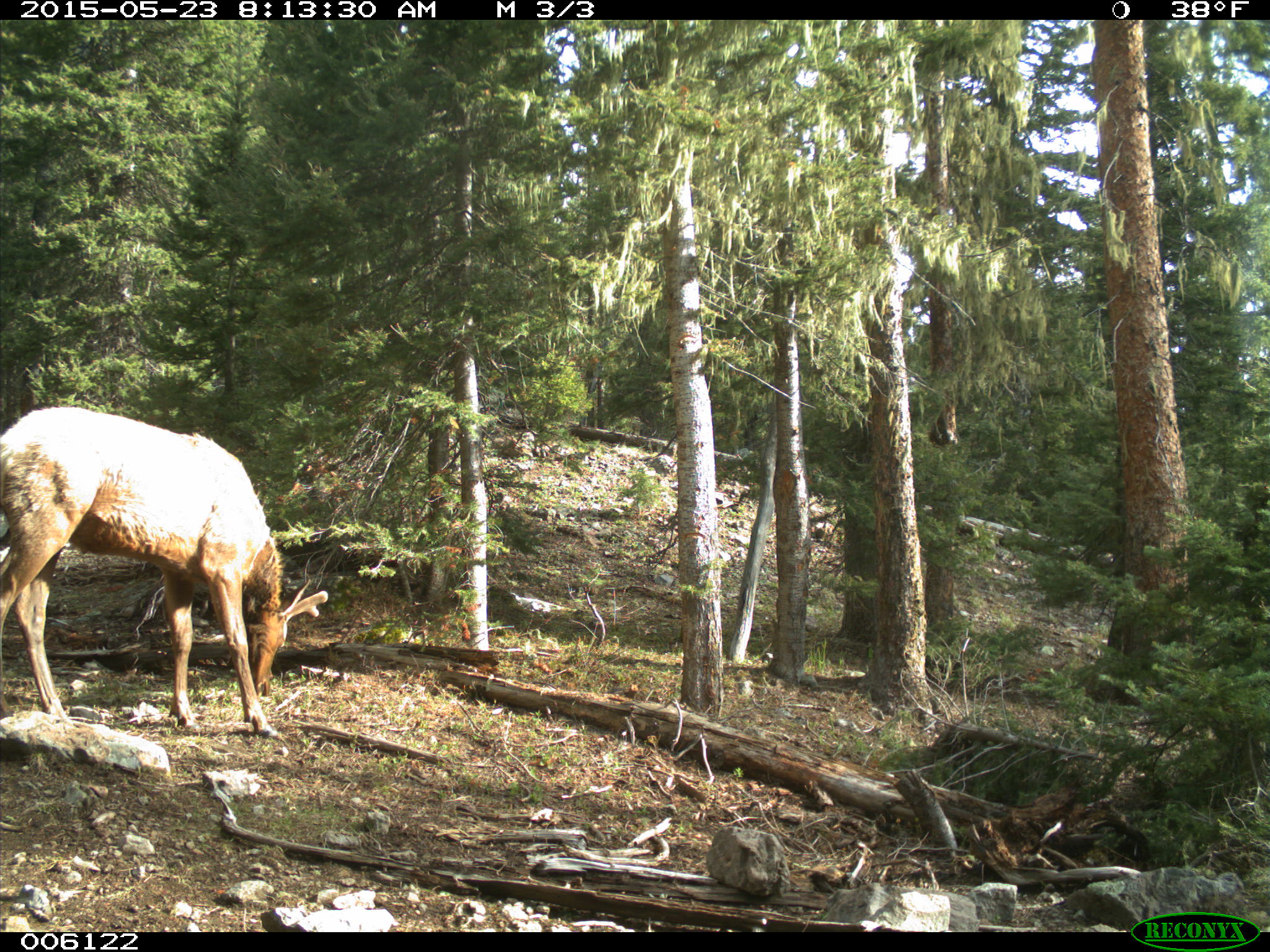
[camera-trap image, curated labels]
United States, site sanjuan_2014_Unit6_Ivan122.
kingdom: Animalia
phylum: Chordata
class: Mammalia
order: Artiodactyla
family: Cervidae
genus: Cervus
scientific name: Cervus elaphus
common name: red deer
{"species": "Cervus elaphus (red deer)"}